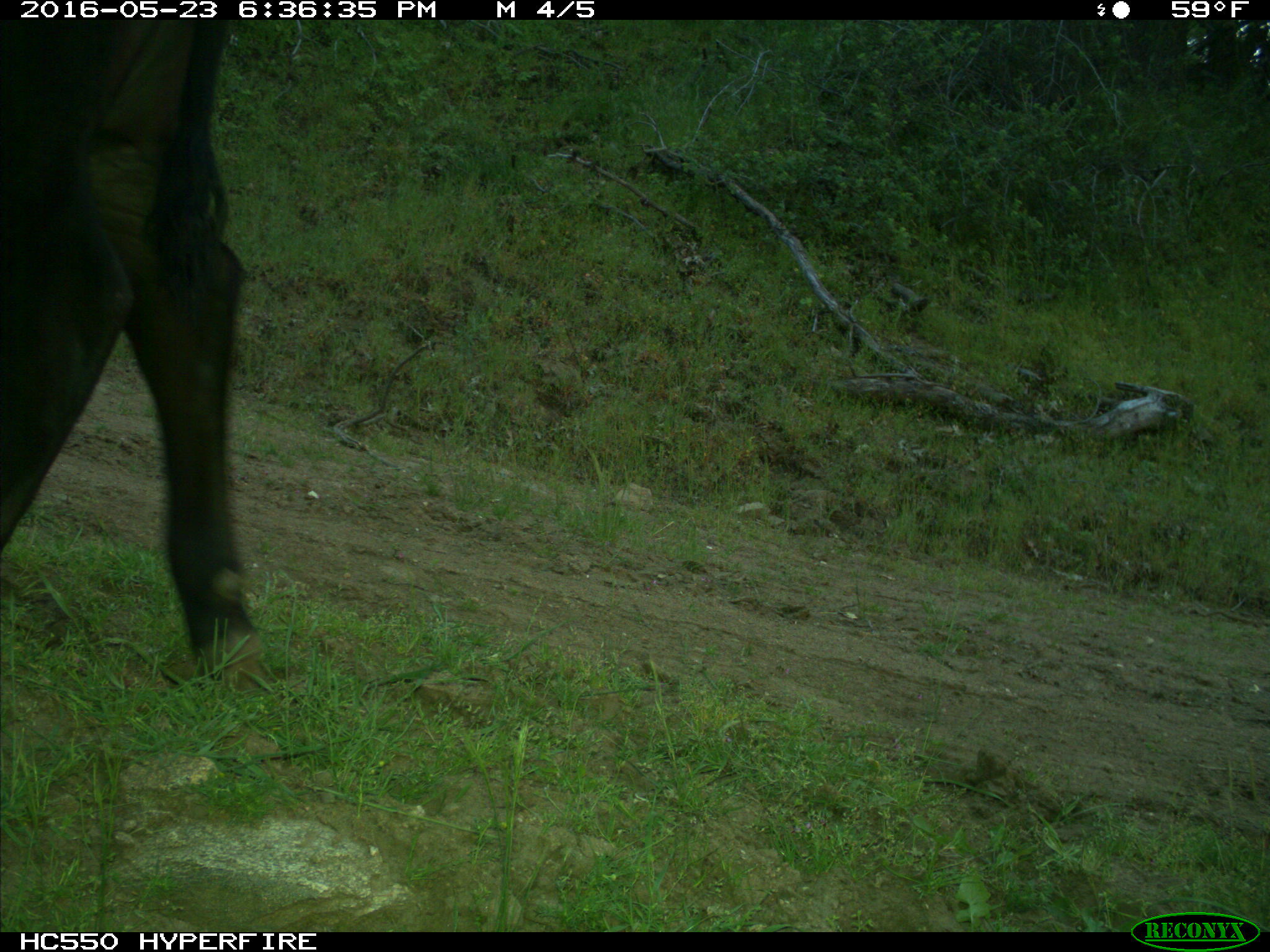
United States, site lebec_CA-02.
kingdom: Animalia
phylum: Chordata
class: Mammalia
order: Artiodactyla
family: Bovidae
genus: Bos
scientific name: Bos taurus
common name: domestic cow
Bos taurus (domestic cow).